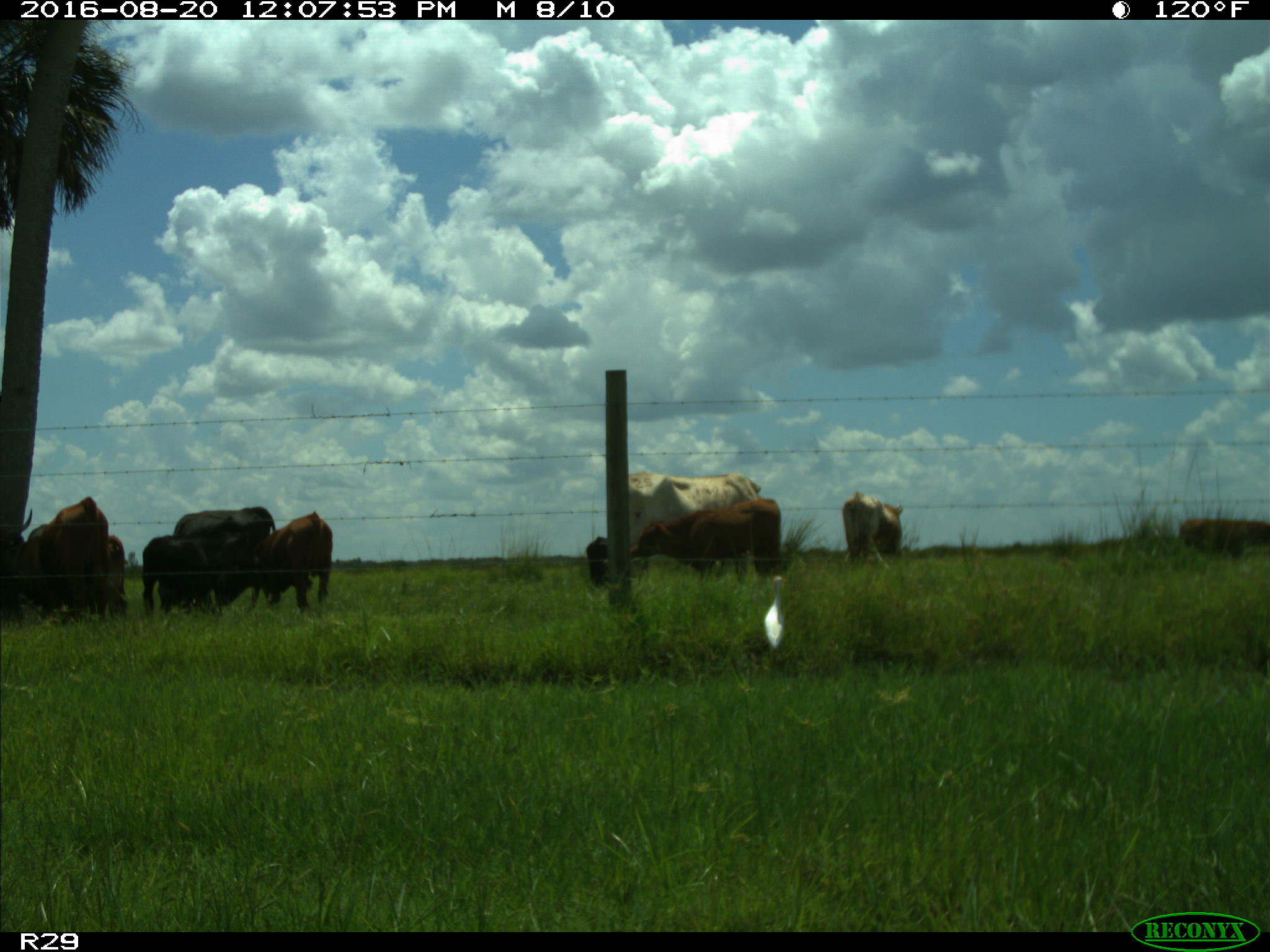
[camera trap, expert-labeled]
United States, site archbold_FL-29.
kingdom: Animalia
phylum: Chordata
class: Mammalia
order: Artiodactyla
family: Bovidae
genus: Bos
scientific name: Bos taurus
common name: domestic cow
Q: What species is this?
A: Bos taurus (domestic cow).